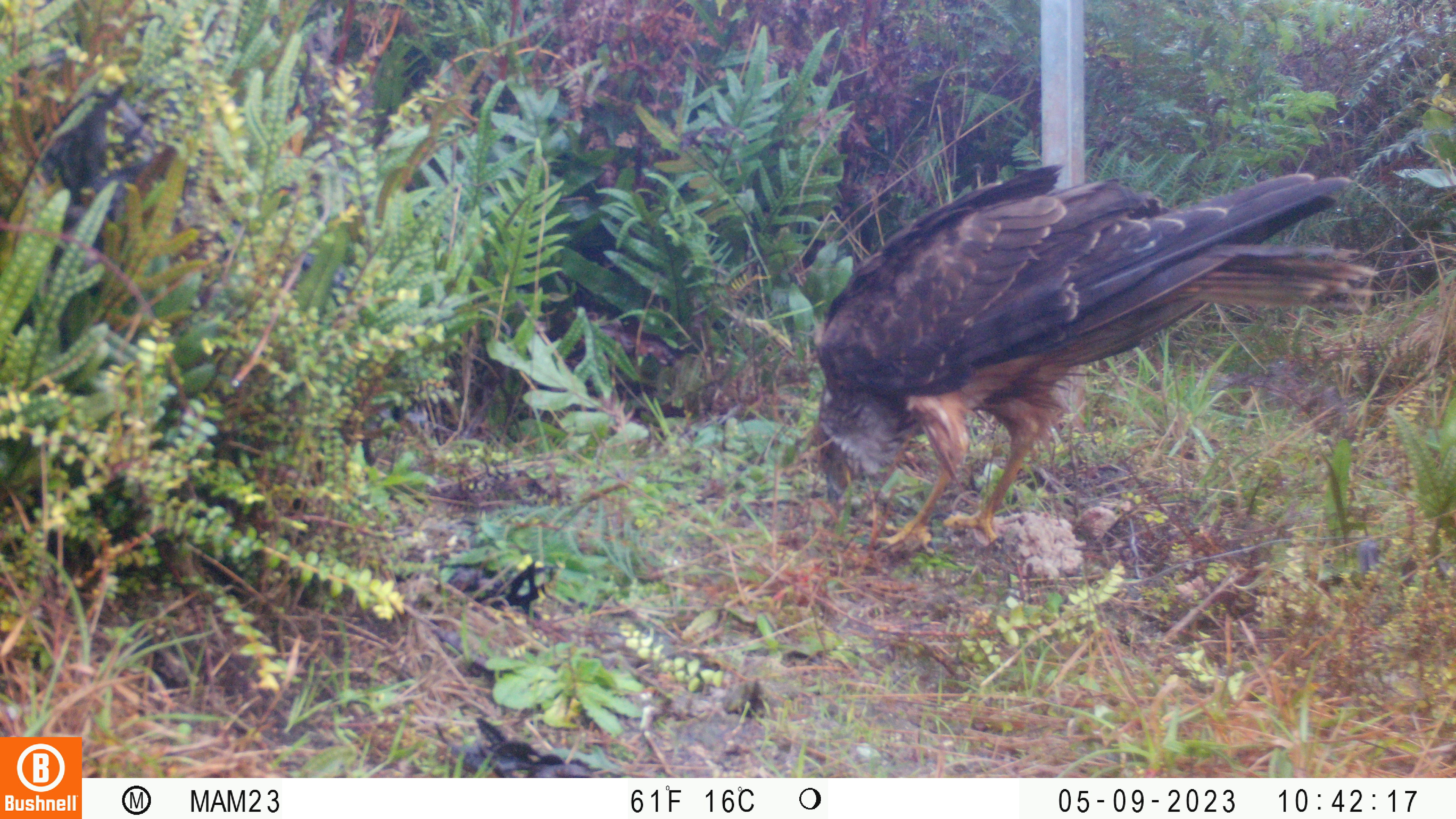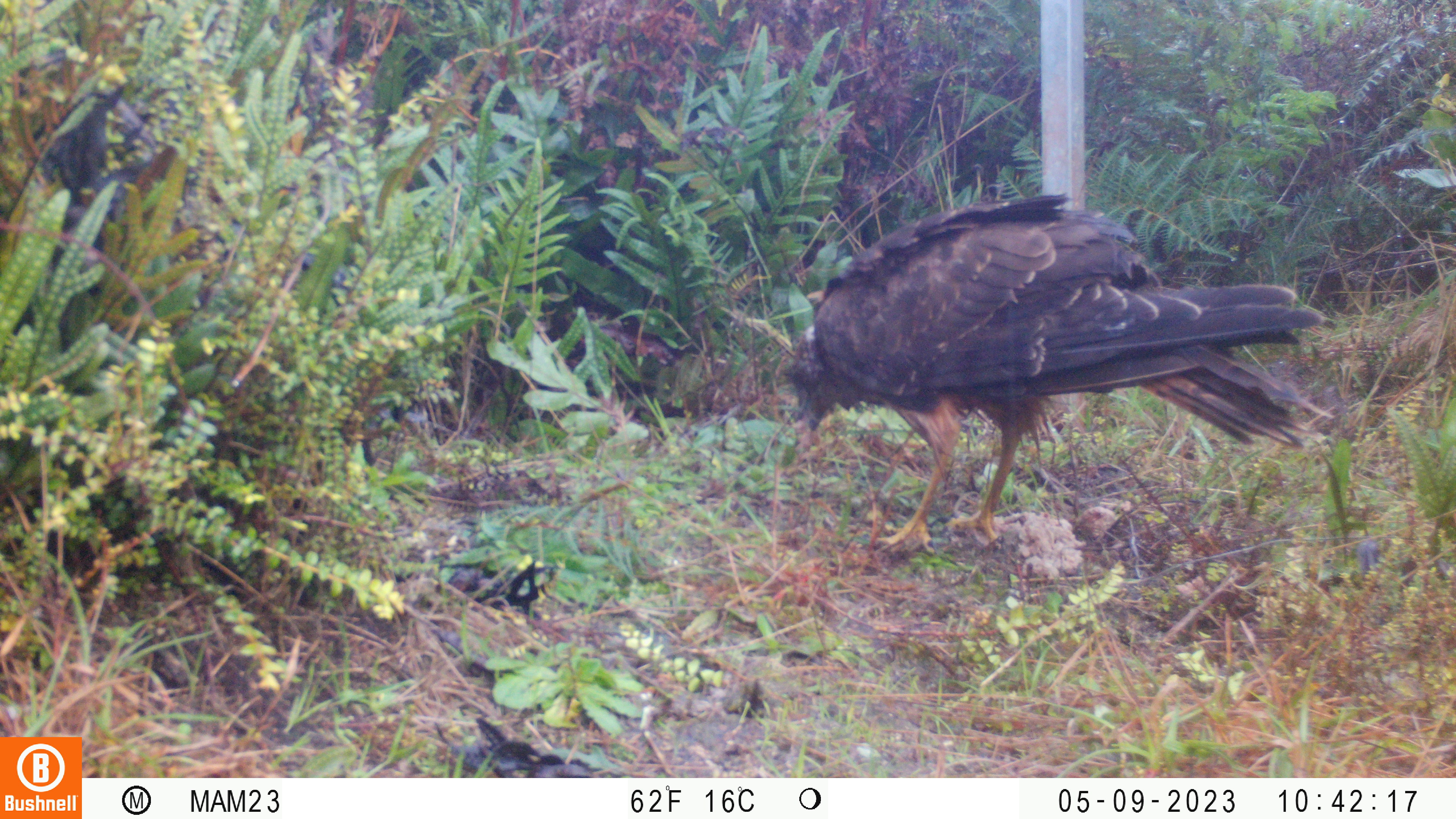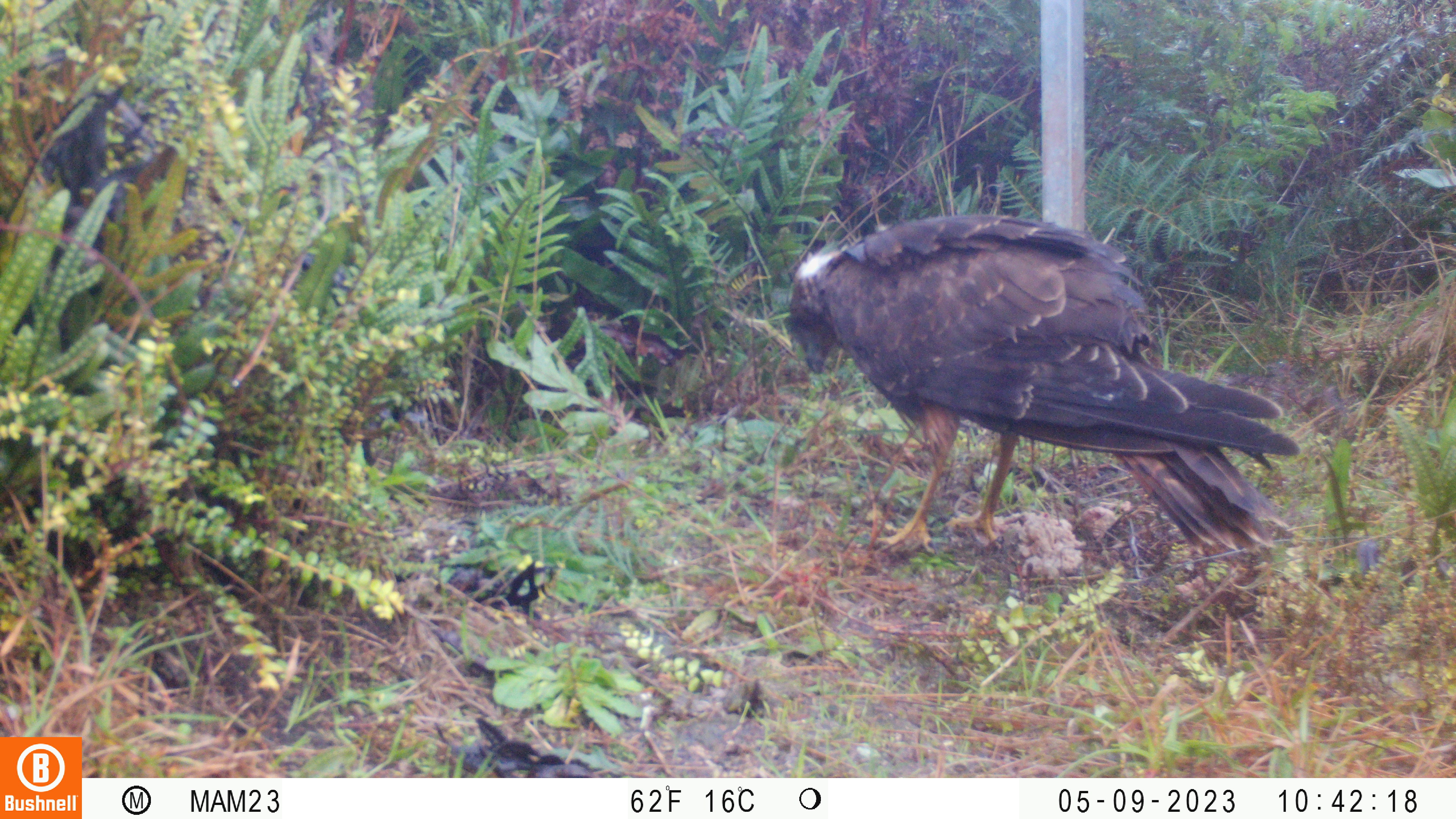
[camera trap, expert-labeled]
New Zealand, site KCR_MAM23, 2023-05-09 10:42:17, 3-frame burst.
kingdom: Animalia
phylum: Chordata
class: Aves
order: Accipitriformes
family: Accipitridae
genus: Circus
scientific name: Circus approximans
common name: swamp harrier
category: harrier